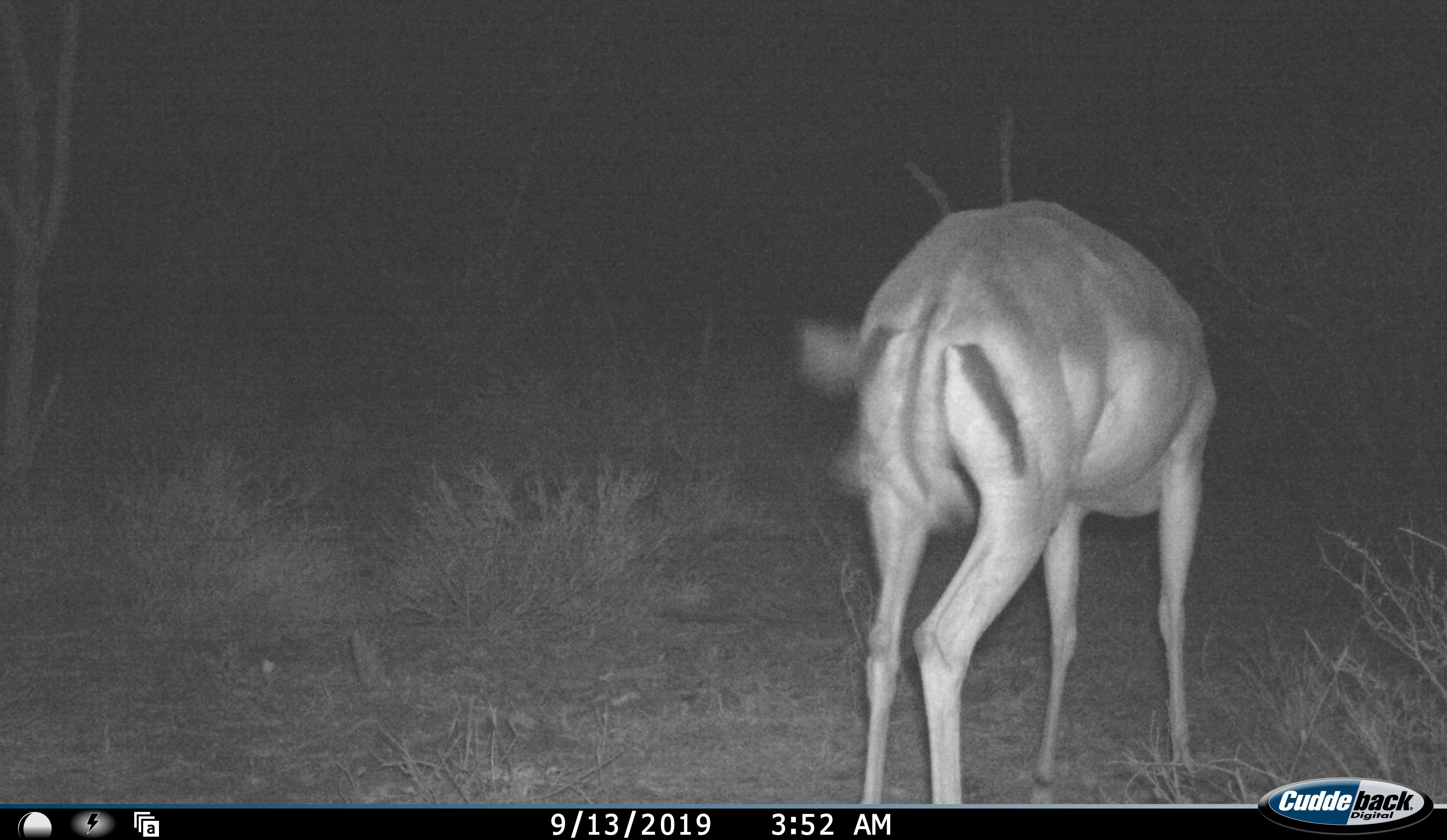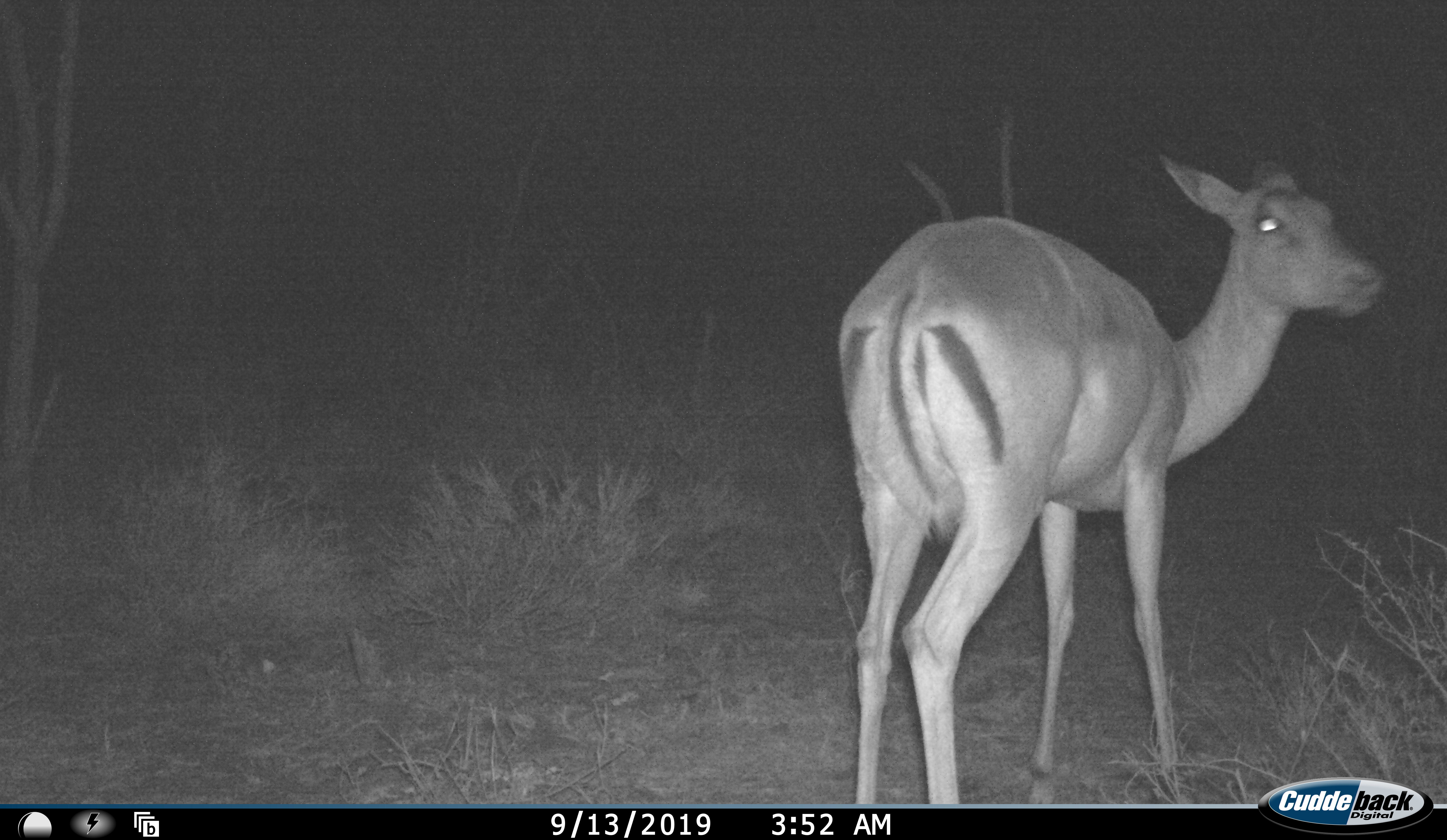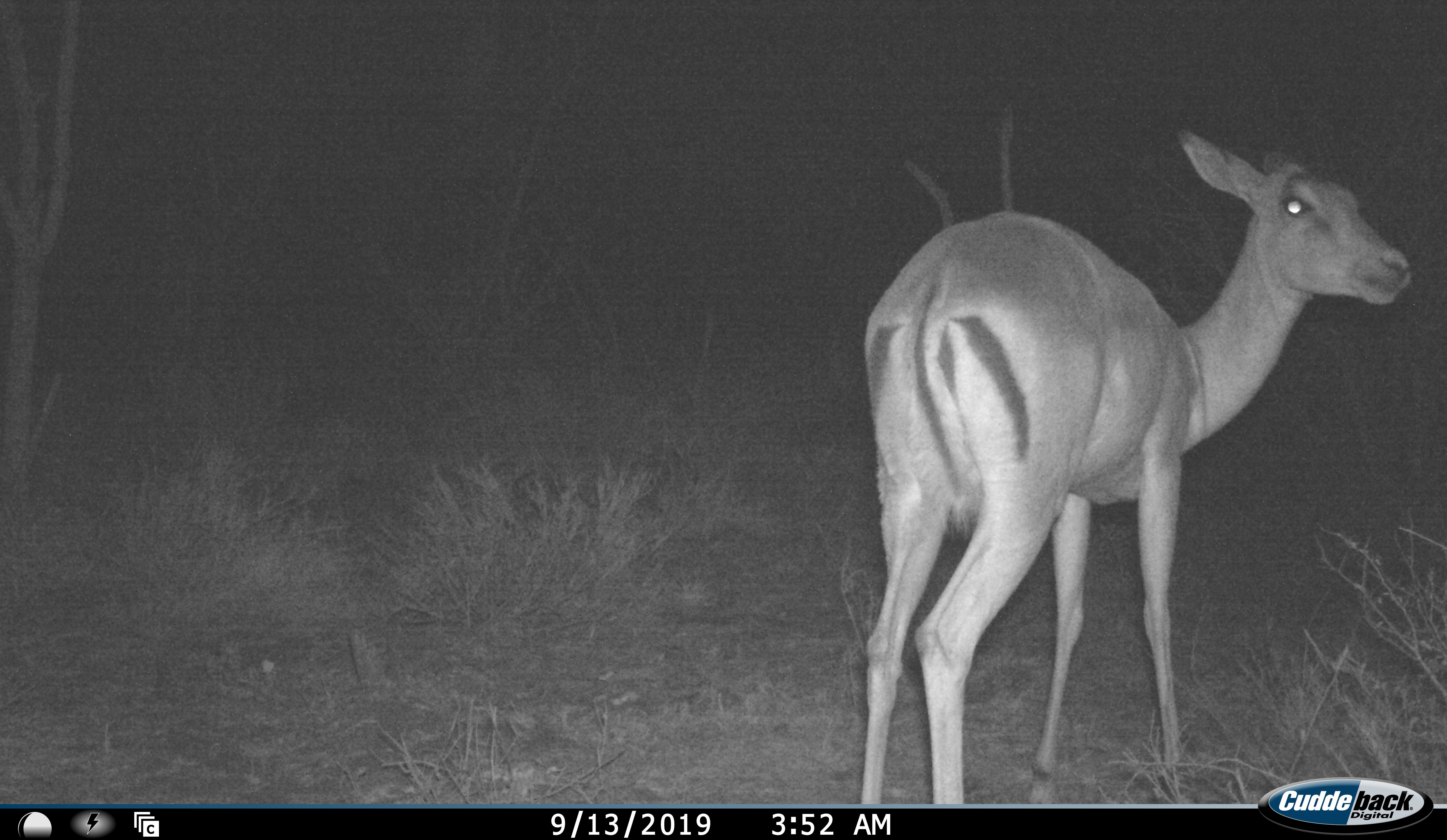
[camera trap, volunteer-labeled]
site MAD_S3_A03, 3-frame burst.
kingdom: Animalia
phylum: Chordata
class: Mammalia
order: Artiodactyla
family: Bovidae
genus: Aepyceros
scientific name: Aepyceros melampus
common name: impala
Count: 1.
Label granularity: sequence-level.